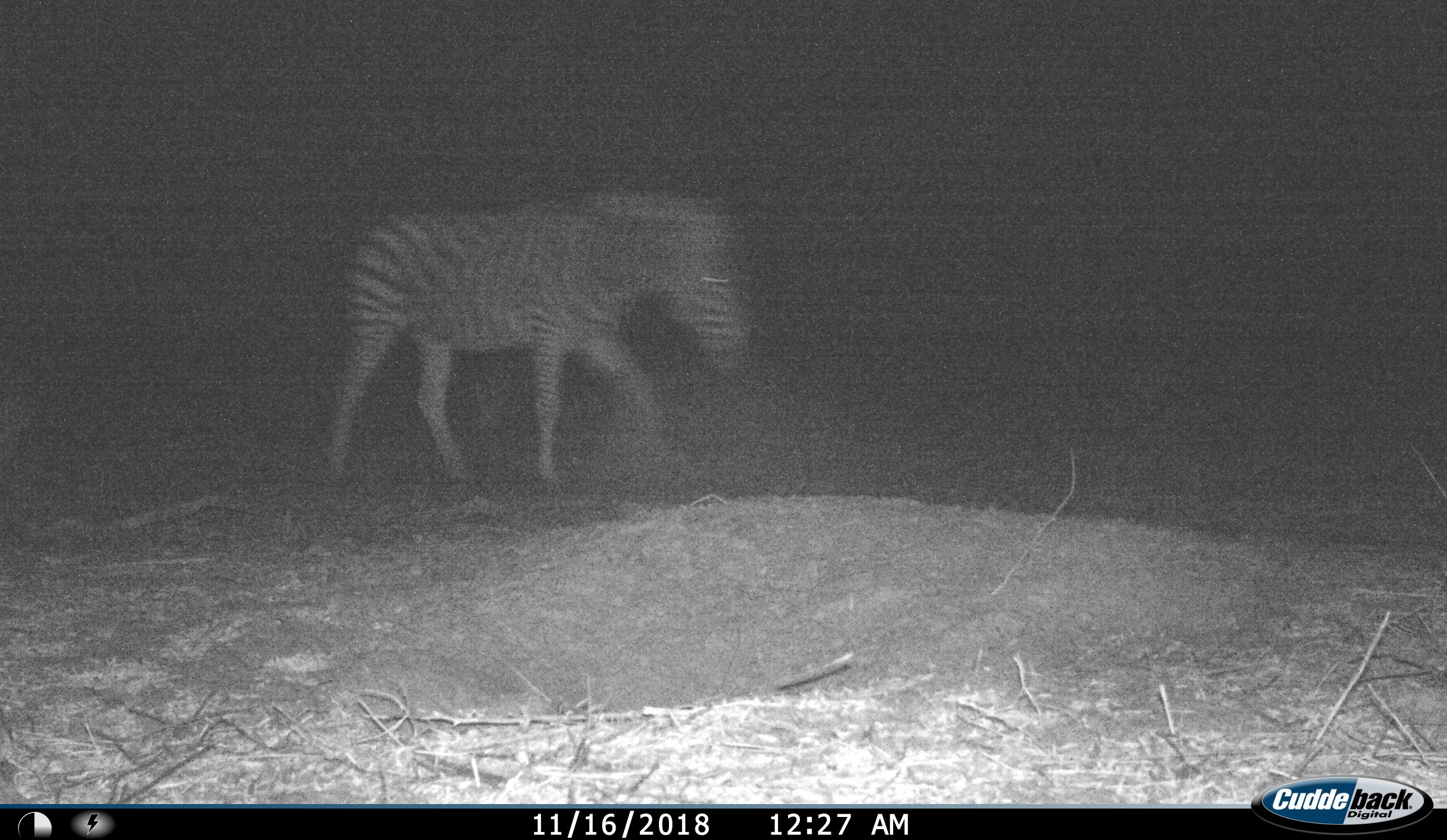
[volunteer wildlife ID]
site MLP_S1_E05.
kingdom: Animalia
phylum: Chordata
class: Mammalia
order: Perissodactyla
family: Equidae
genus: Equus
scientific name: Equus quagga burchellii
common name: burchell's zebra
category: zebraburchells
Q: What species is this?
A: Zebraburchells (burchell's zebra) (Equus quagga burchellii).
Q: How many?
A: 1.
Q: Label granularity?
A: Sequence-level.